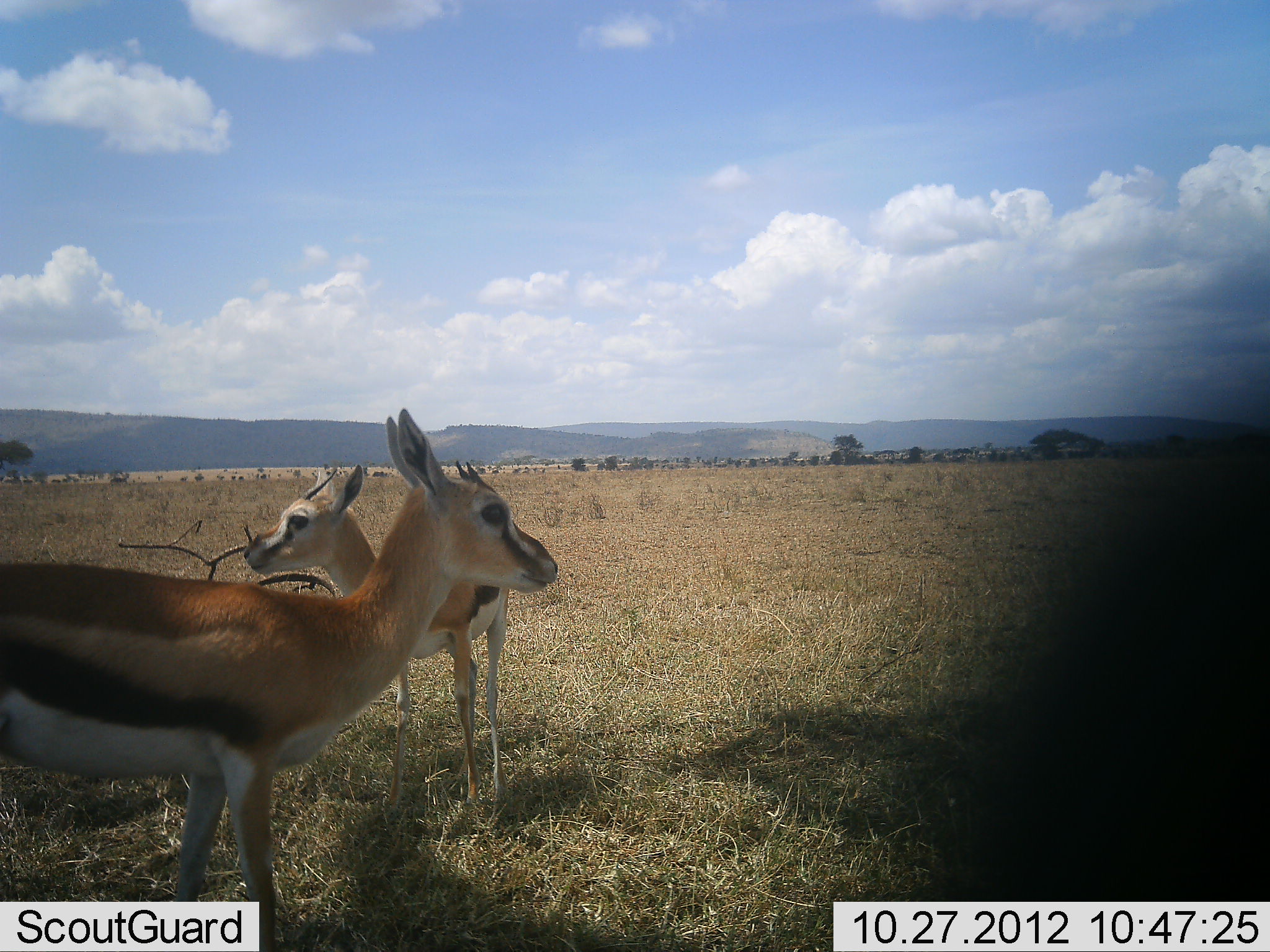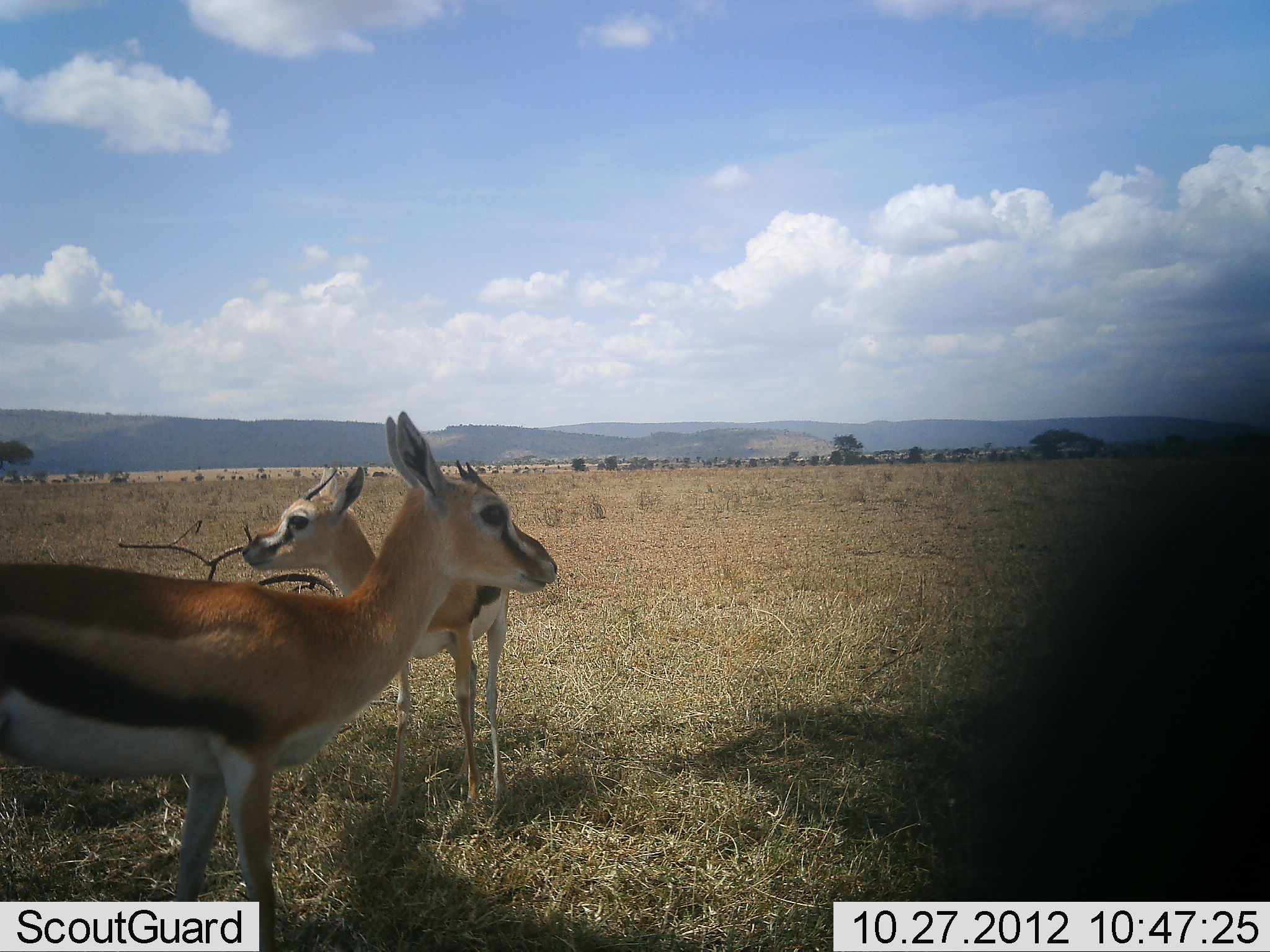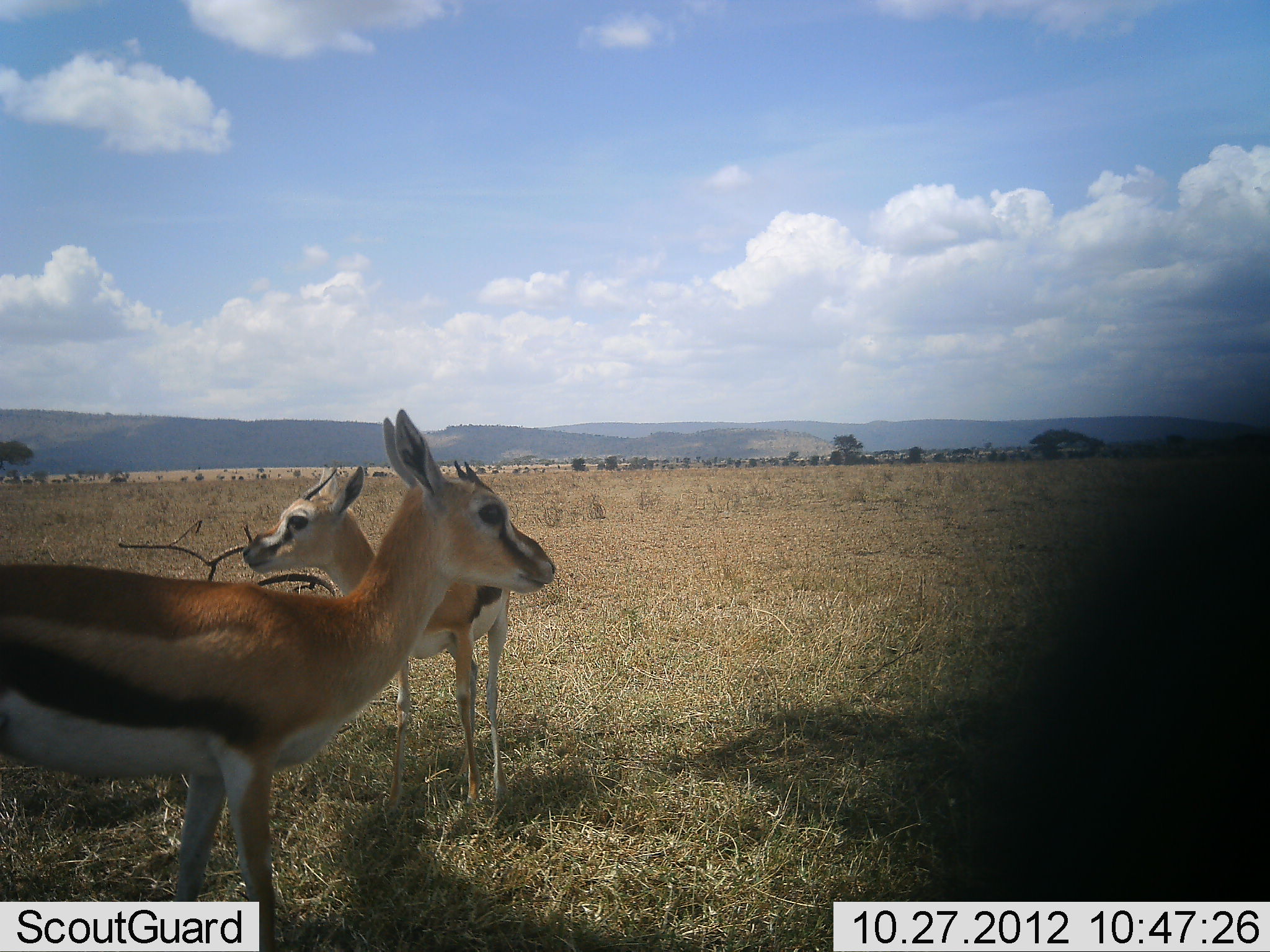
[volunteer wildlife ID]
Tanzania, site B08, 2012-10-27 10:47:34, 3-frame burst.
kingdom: Animalia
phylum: Chordata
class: Mammalia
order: Artiodactyla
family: Bovidae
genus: Eudorcas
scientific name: Eudorcas thomsonii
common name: thomson's gazelle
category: gazellethomsons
Gazellethomsons (thomson's gazelle) (Eudorcas thomsonii), count 2. Behavior (volunteer vote fractions): standing 100%, resting 0%, moving 0%, interacting 0%. Young present (vote fraction): 0%. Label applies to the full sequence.